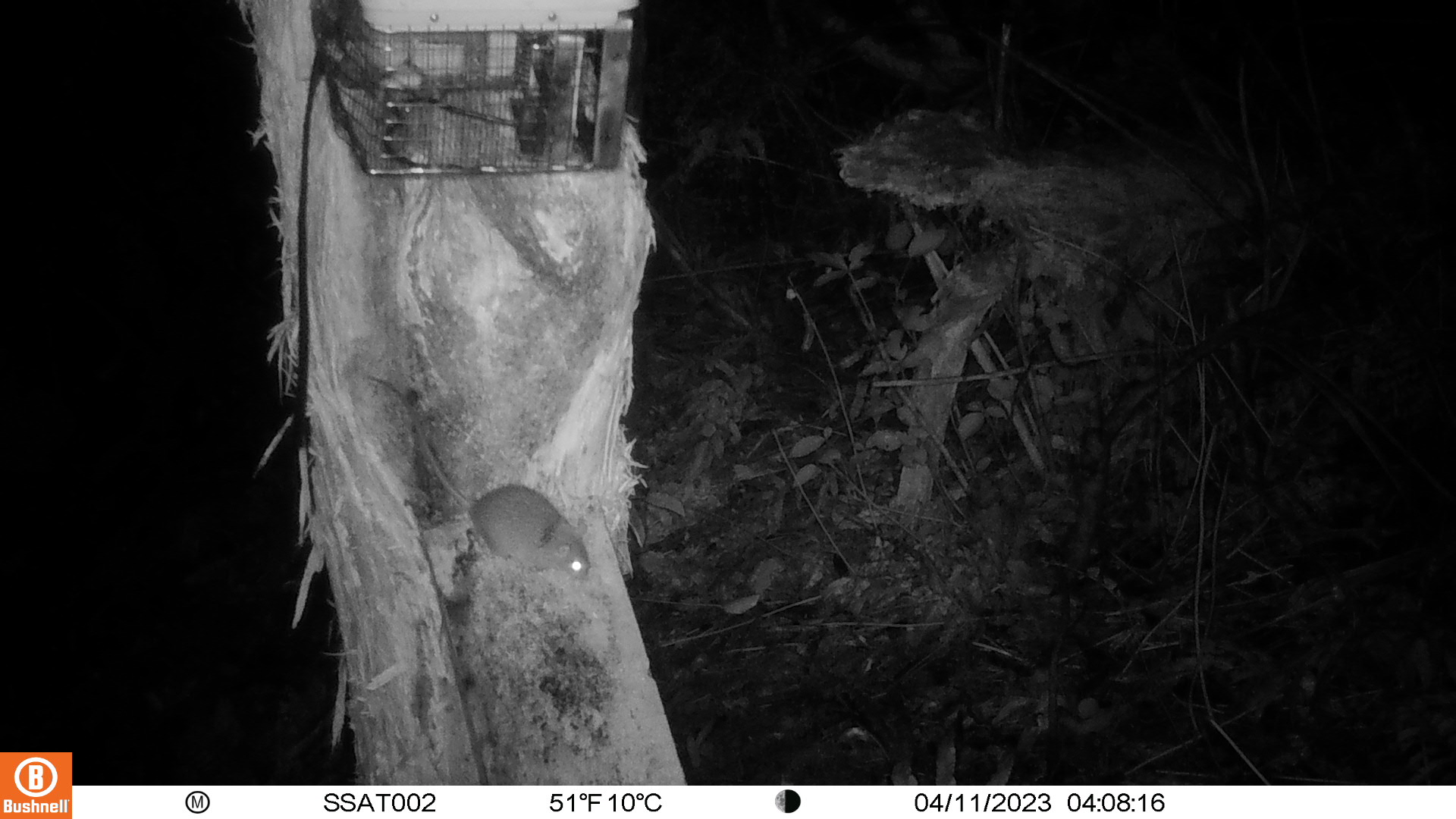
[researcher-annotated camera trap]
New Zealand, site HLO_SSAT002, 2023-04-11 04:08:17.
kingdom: Animalia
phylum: Chordata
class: Mammalia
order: Rodentia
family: Muridae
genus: Rattus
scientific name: Rattus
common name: rat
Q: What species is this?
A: Rat (Rattus).